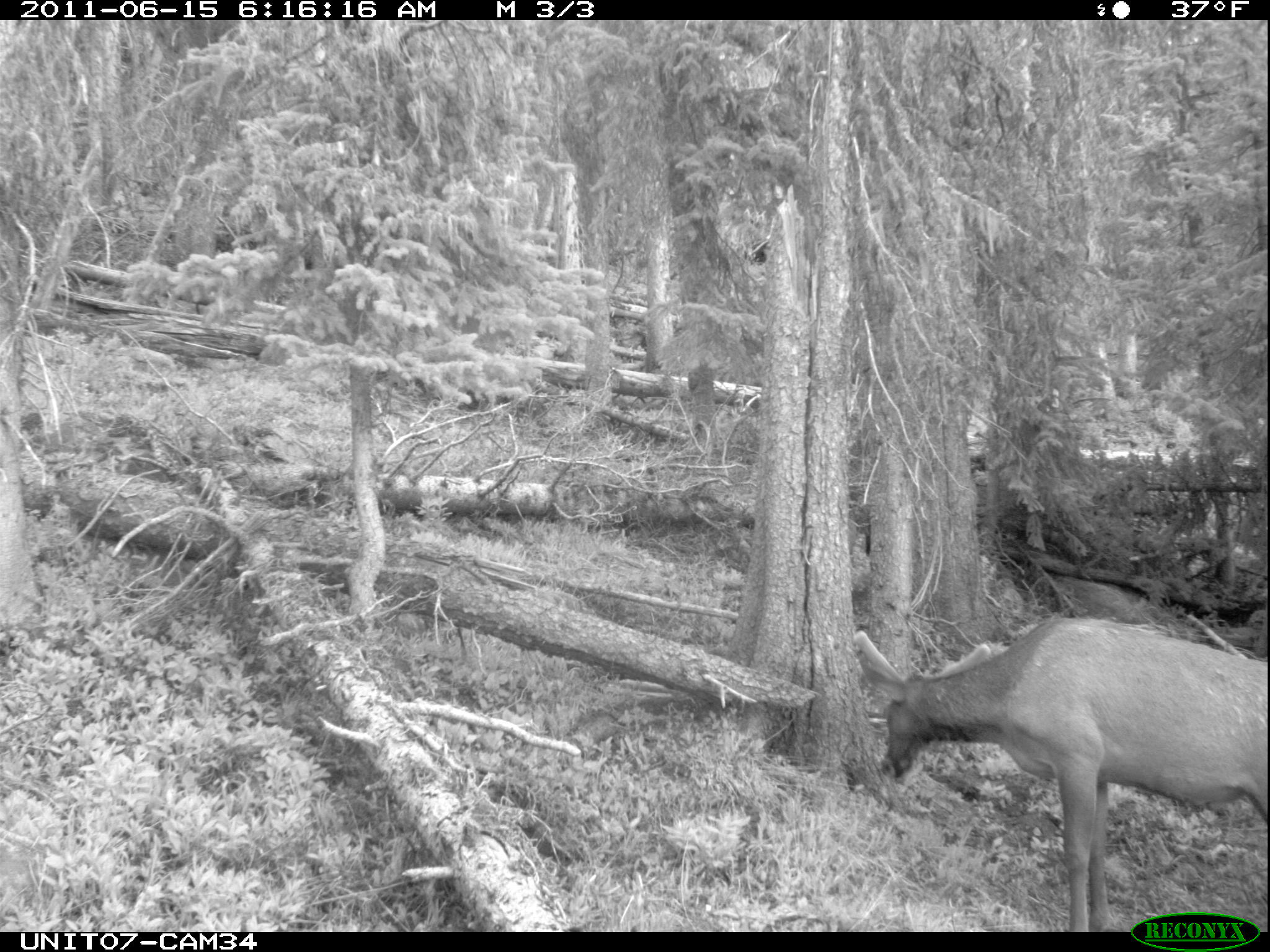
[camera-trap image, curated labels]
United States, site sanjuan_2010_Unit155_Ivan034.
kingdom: Animalia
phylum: Chordata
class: Mammalia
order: Artiodactyla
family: Cervidae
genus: Cervus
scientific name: Cervus elaphus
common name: red deer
Cervus elaphus (red deer).